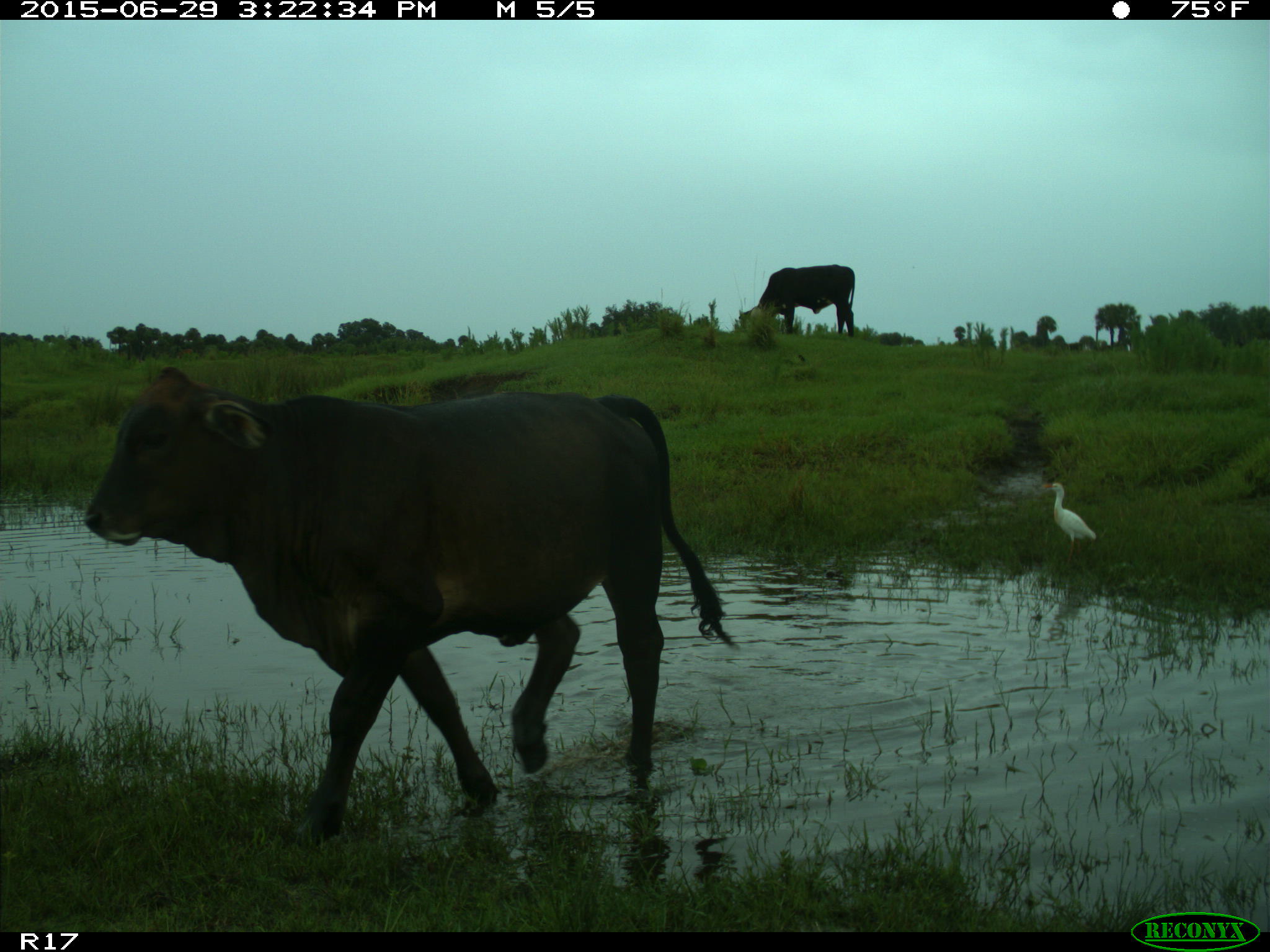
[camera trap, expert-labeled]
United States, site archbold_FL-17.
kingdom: Animalia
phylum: Chordata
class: Mammalia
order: Artiodactyla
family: Bovidae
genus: Bos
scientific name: Bos taurus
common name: domestic cow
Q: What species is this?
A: Bos taurus (domestic cow).